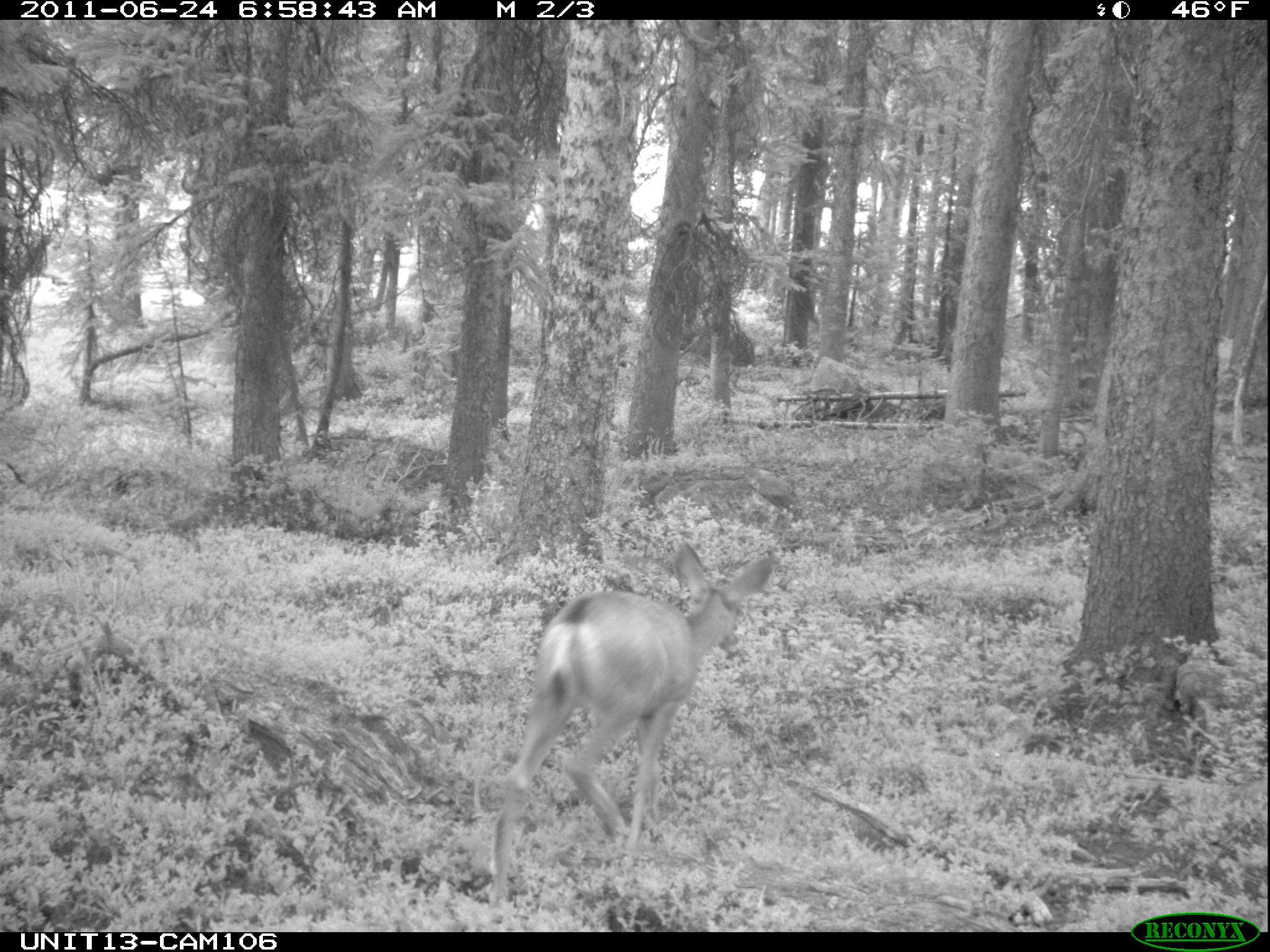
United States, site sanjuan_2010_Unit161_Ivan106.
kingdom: Animalia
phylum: Chordata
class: Mammalia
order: Artiodactyla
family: Cervidae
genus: Odocoileus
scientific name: Odocoileus hemionus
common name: mule deer